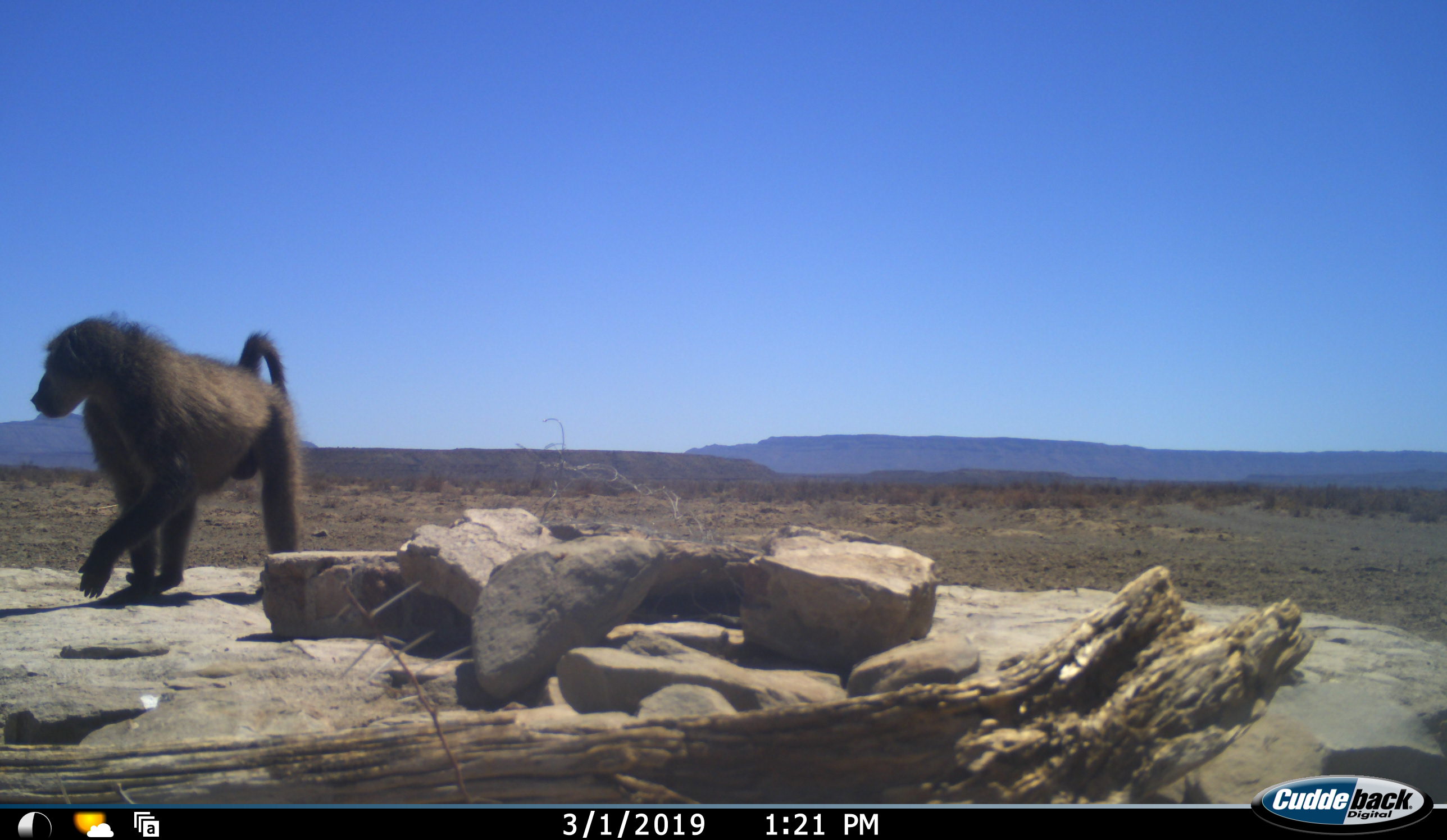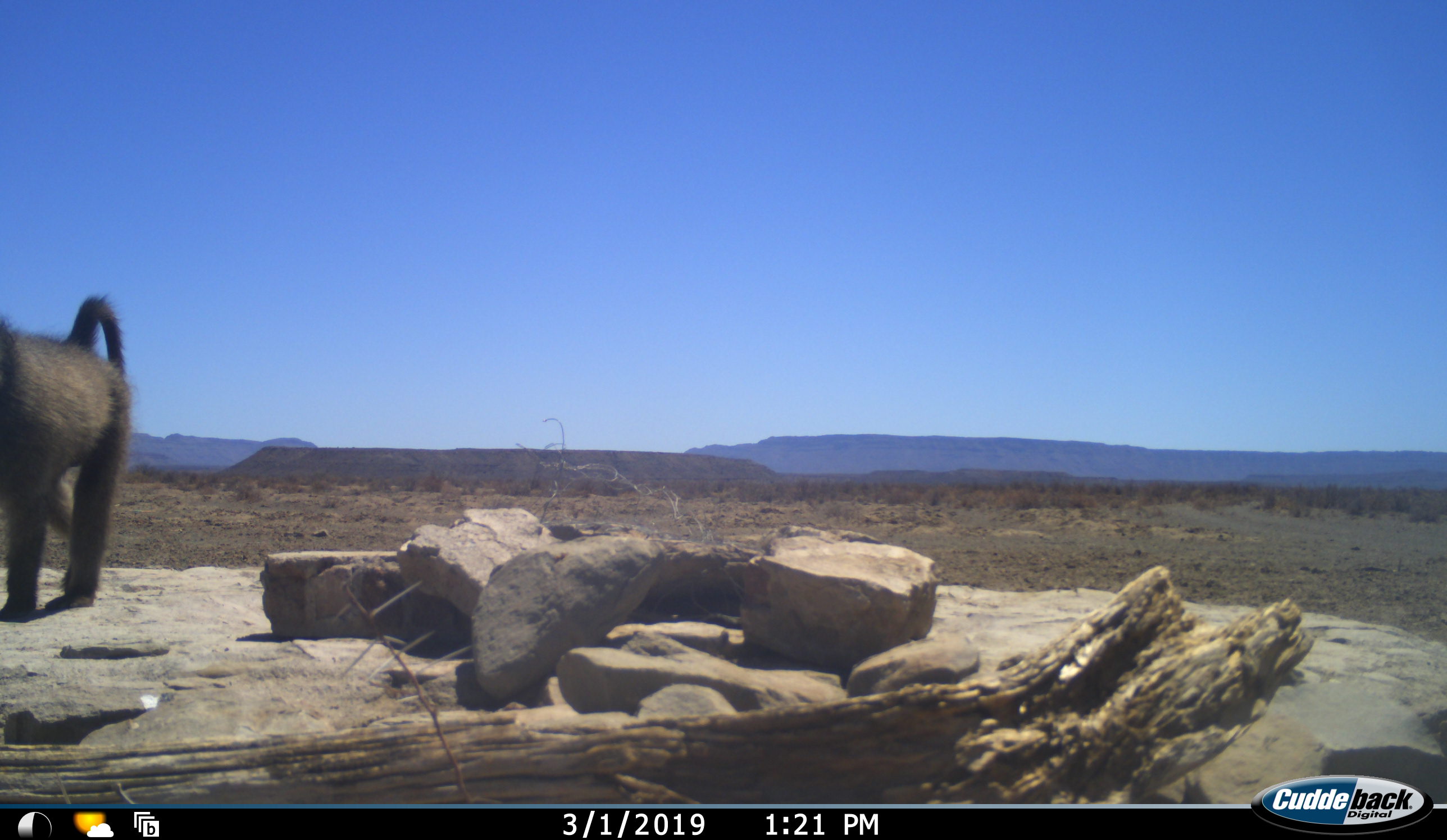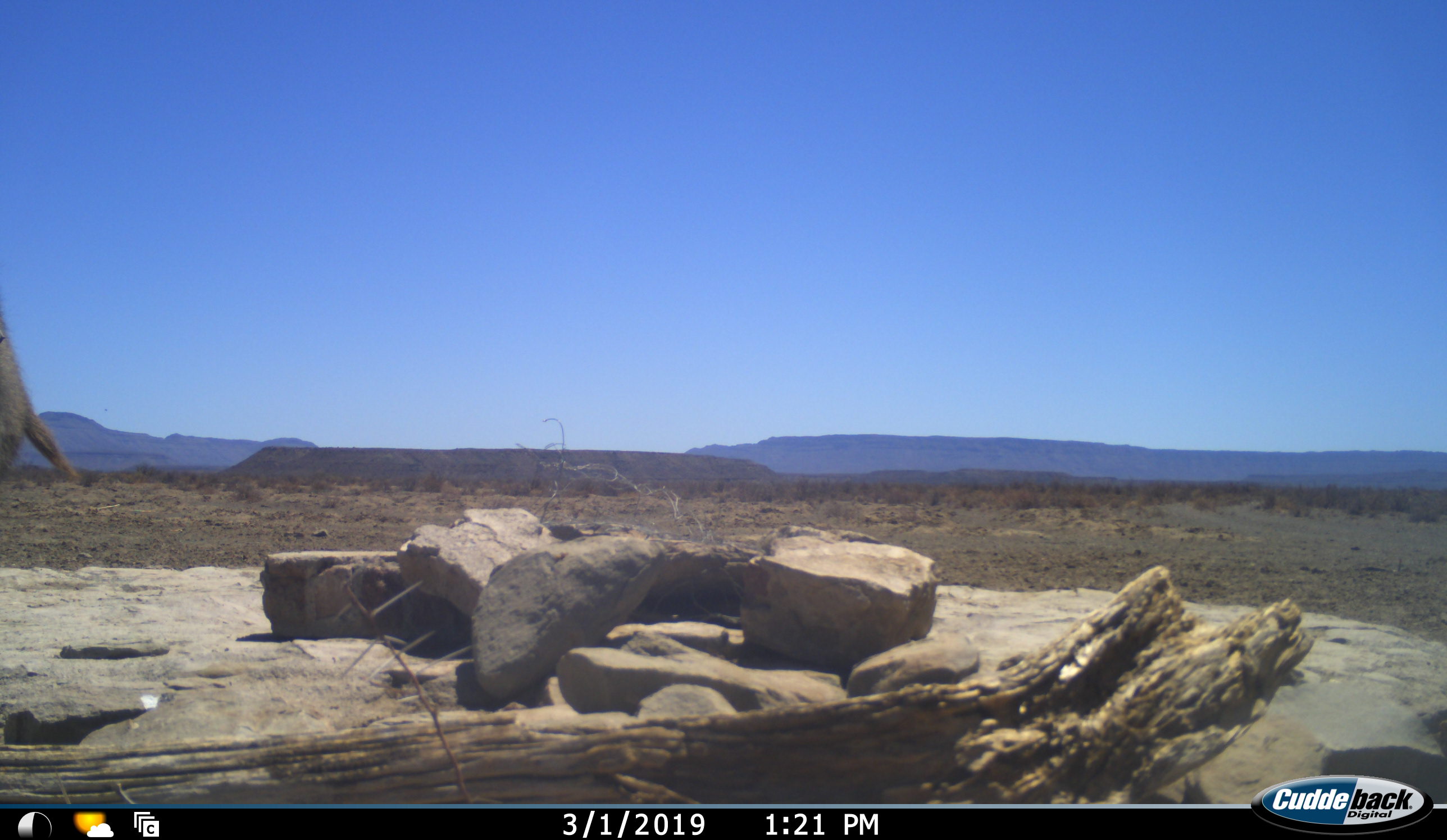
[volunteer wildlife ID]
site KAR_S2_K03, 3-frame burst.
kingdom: Animalia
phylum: Chordata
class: Mammalia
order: Primates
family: Cercopithecidae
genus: Papio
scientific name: Papio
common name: baboon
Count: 1.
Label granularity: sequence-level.